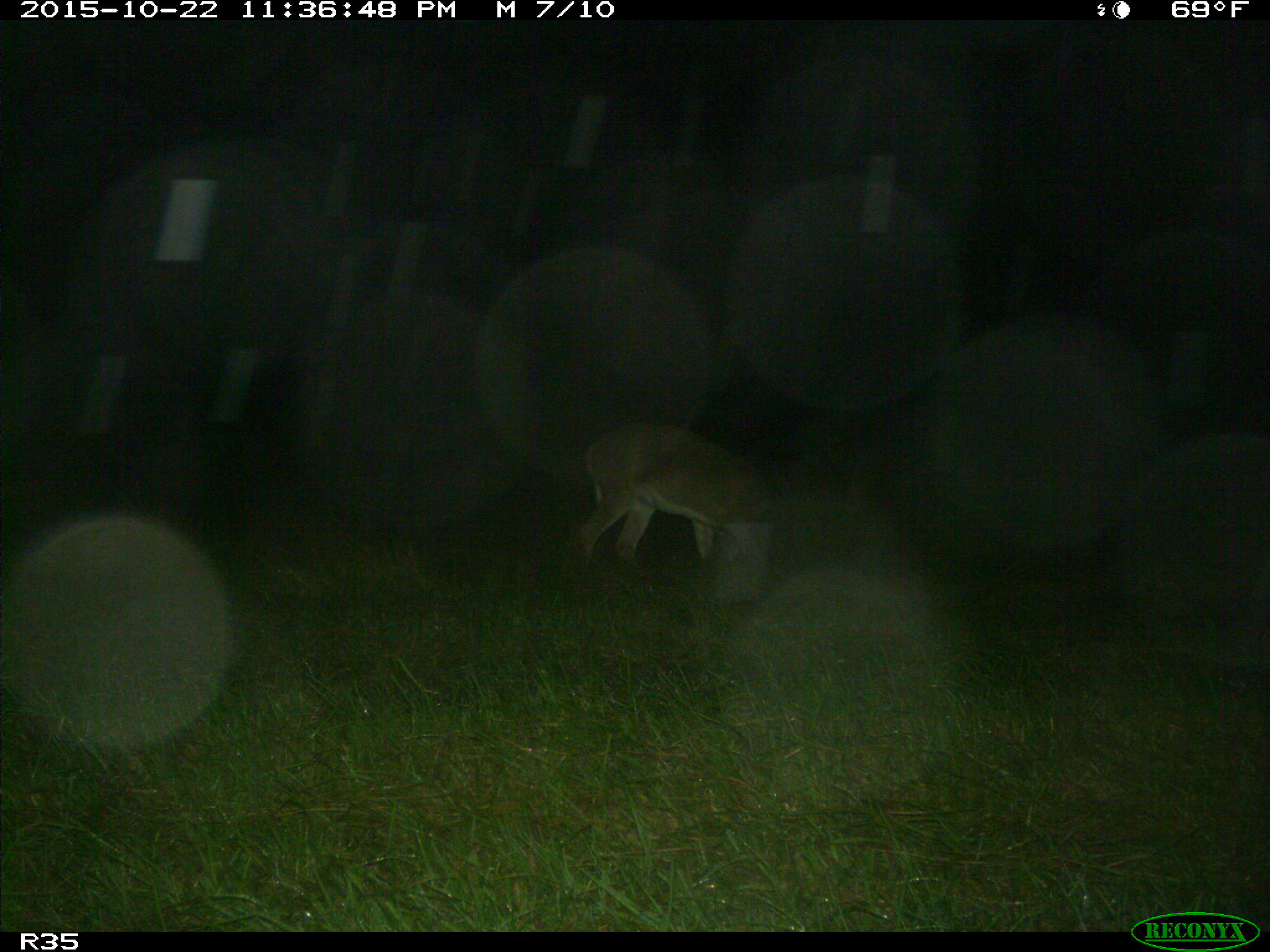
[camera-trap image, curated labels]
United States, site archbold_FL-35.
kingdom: Animalia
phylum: Chordata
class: Mammalia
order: Artiodactyla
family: Cervidae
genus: Odocoileus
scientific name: Odocoileus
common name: deer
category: unidentified deer